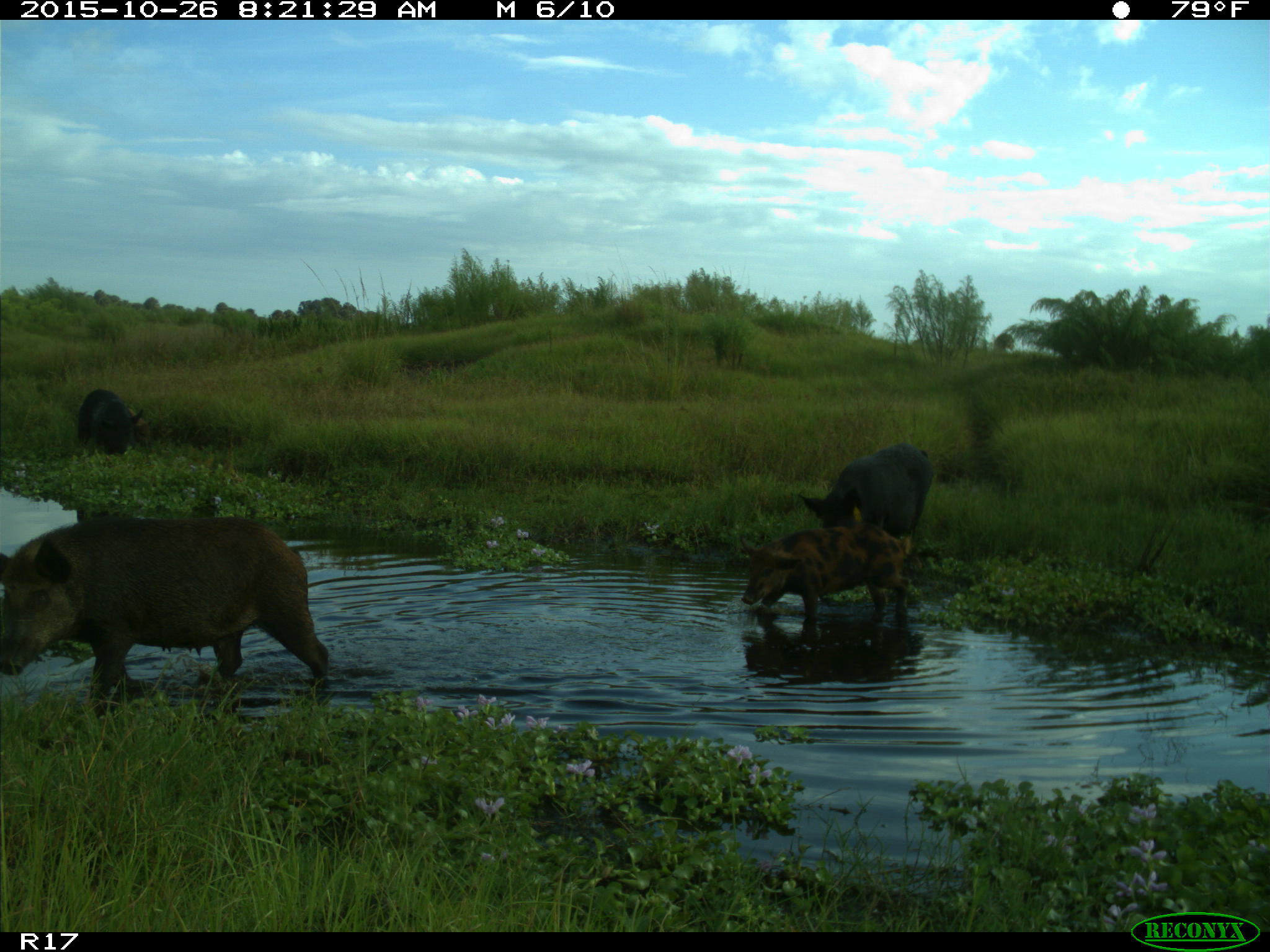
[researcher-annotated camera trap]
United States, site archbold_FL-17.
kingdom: Animalia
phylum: Chordata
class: Mammalia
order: Artiodactyla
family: Suidae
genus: Sus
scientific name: Sus scrofa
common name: wild boar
Sus scrofa (wild boar).